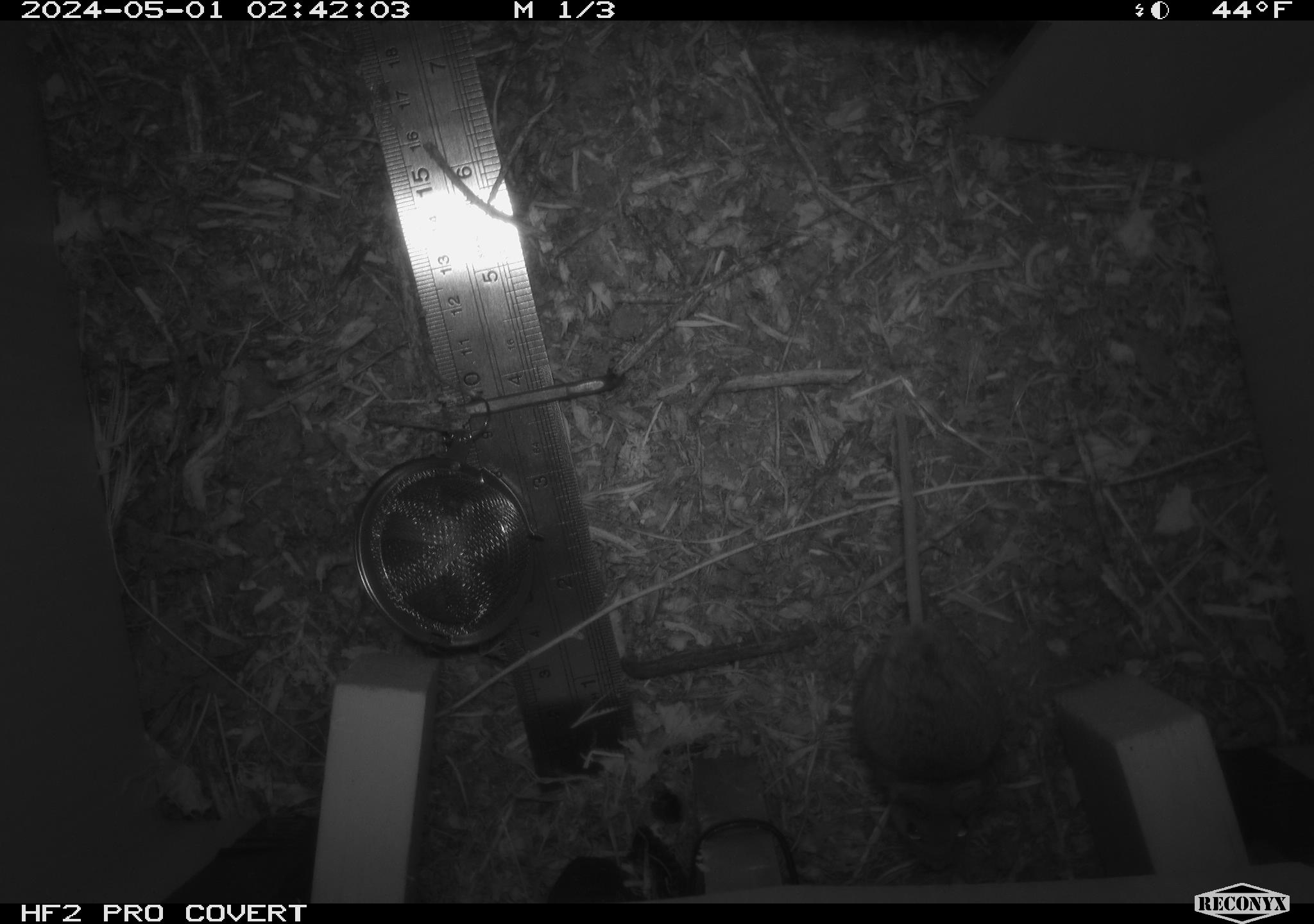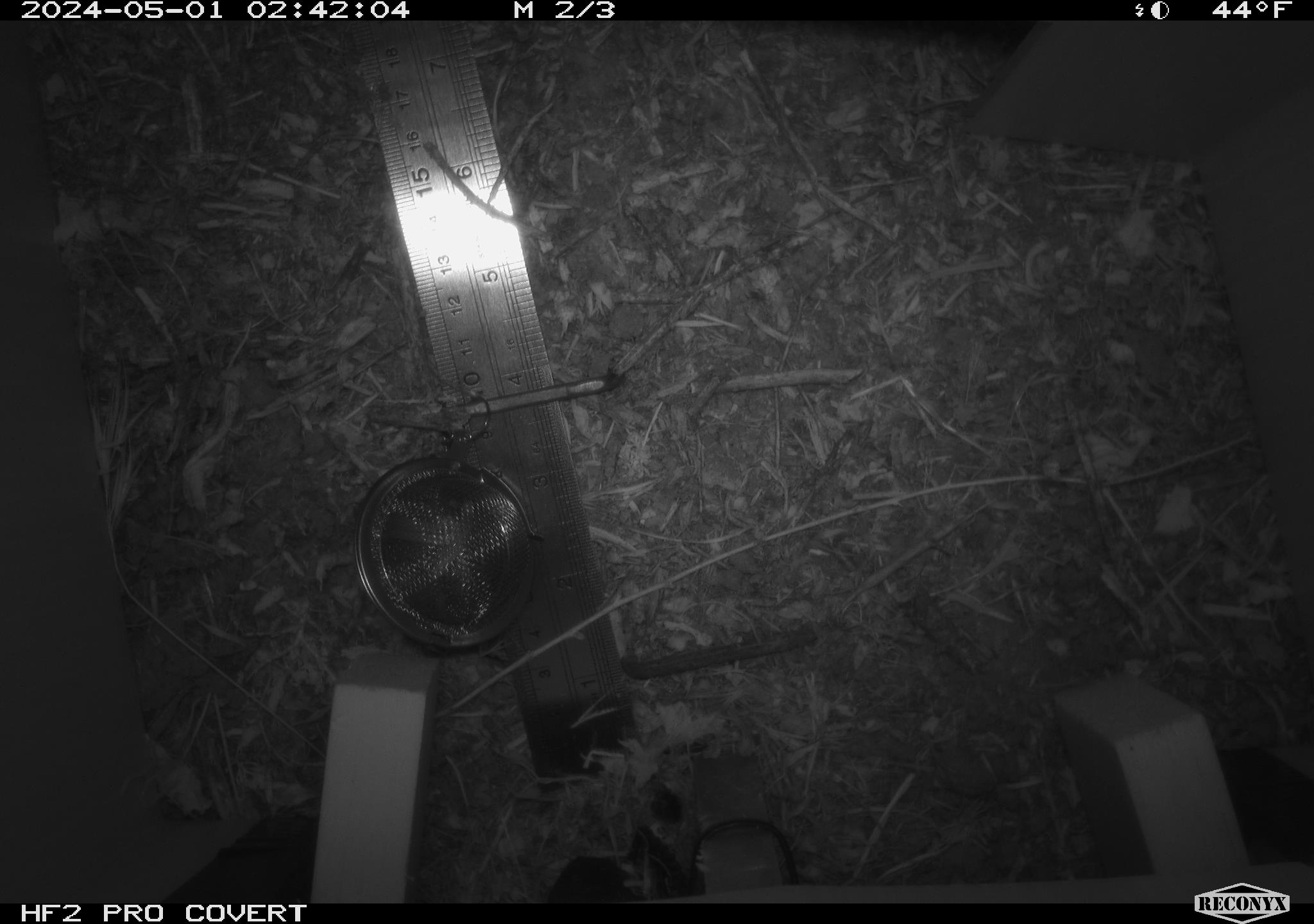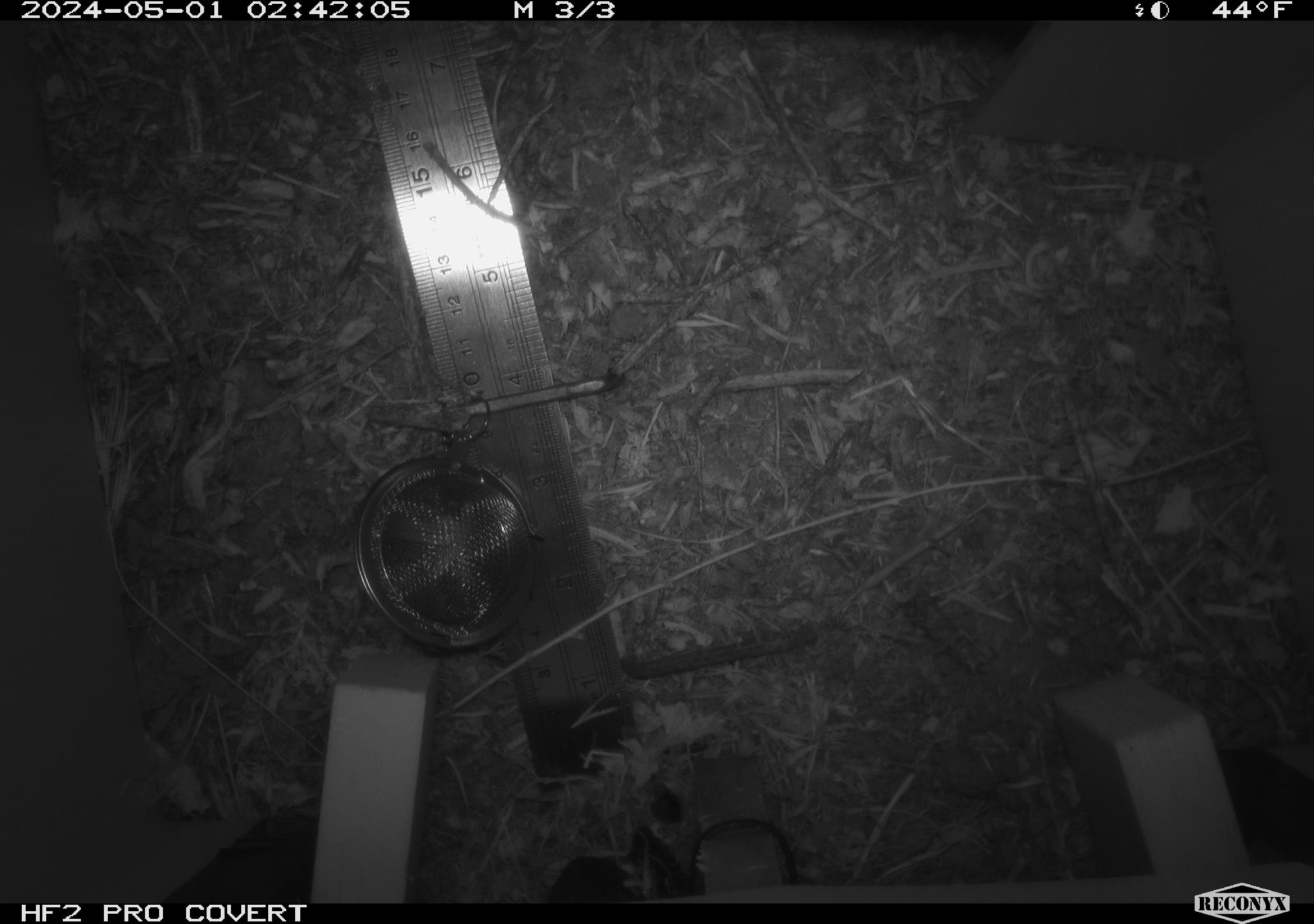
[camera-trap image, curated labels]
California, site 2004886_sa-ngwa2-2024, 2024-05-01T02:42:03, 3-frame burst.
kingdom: Animalia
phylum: Chordata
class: Mammalia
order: Rodentia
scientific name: Rodentia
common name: mouse species